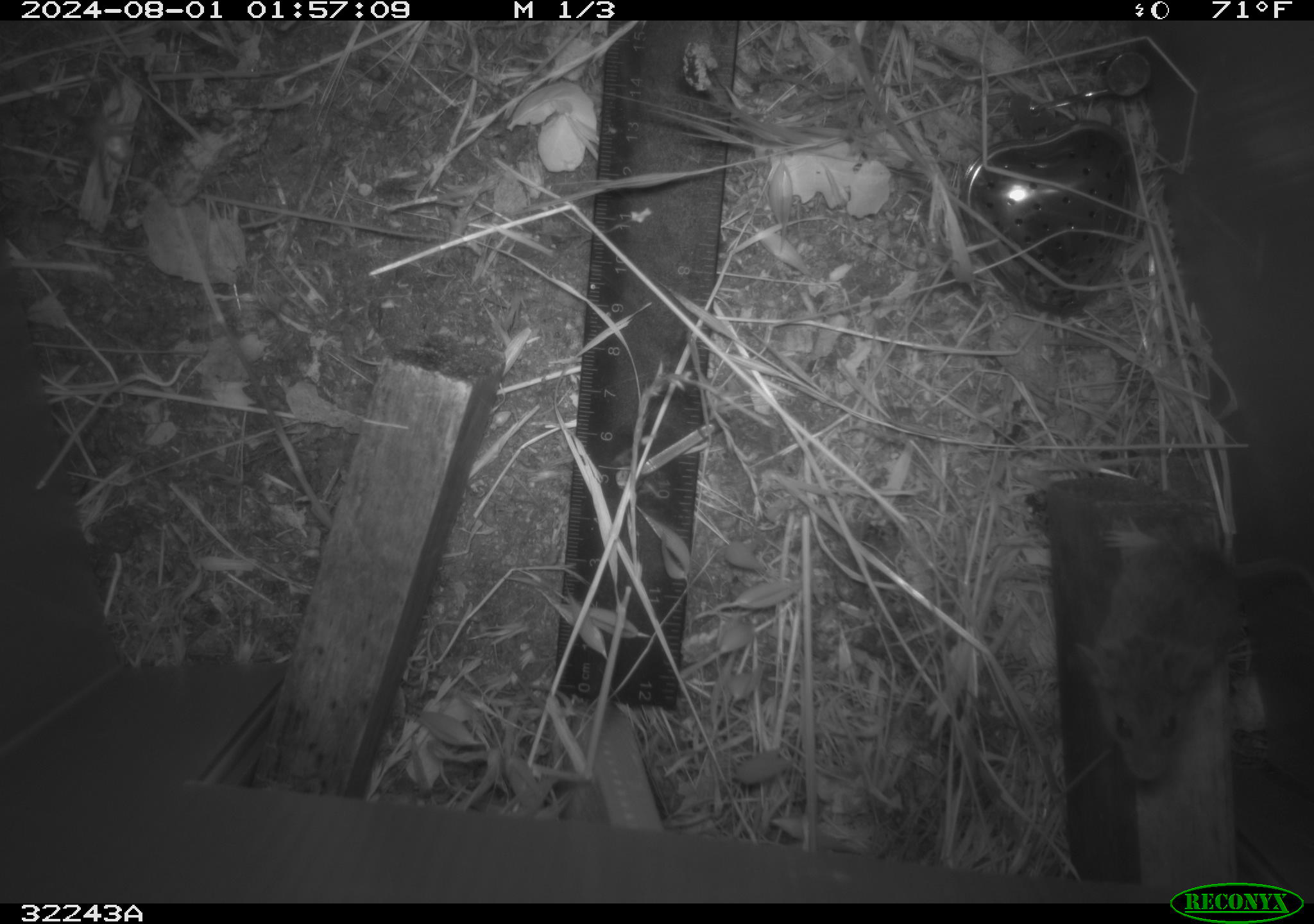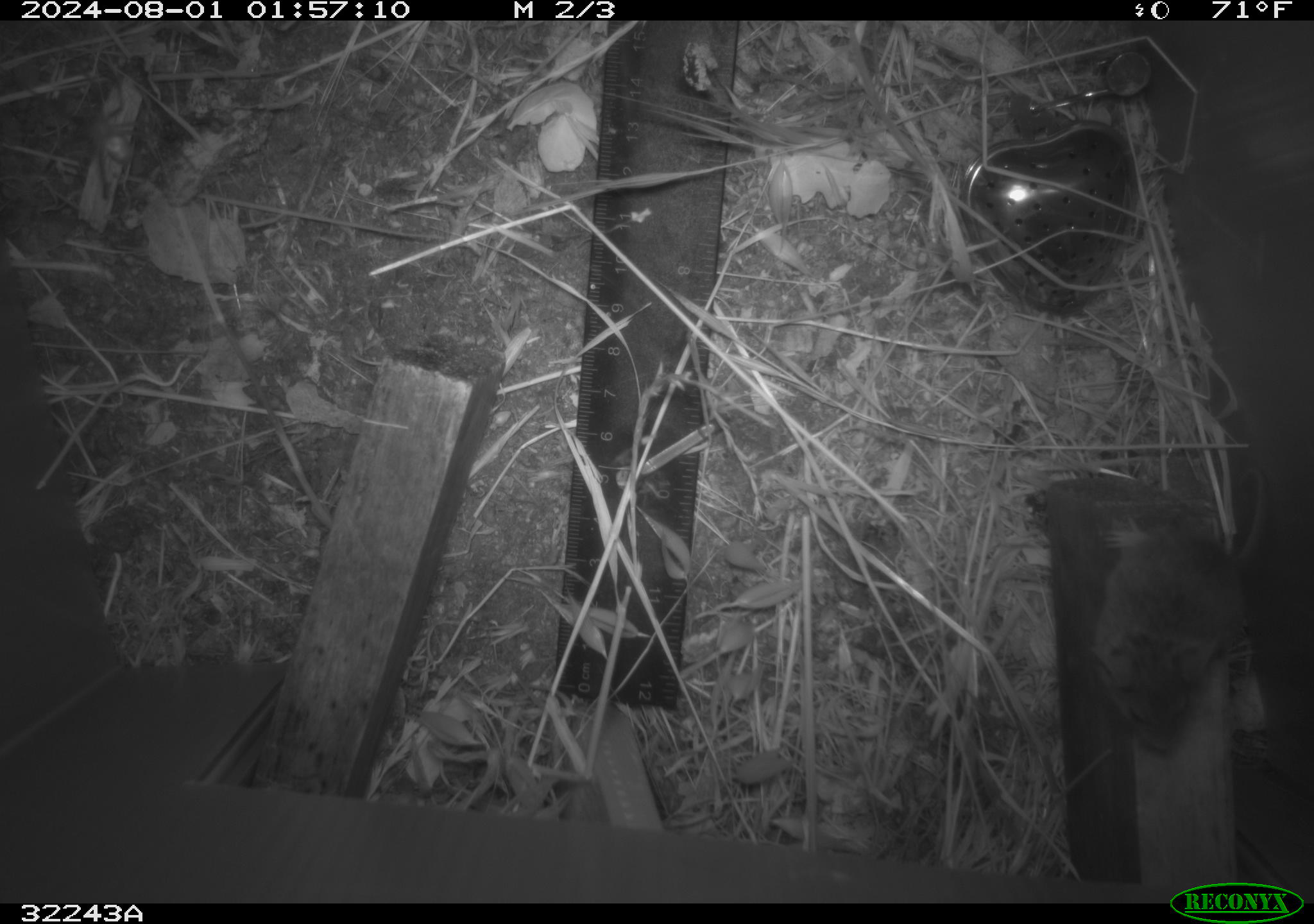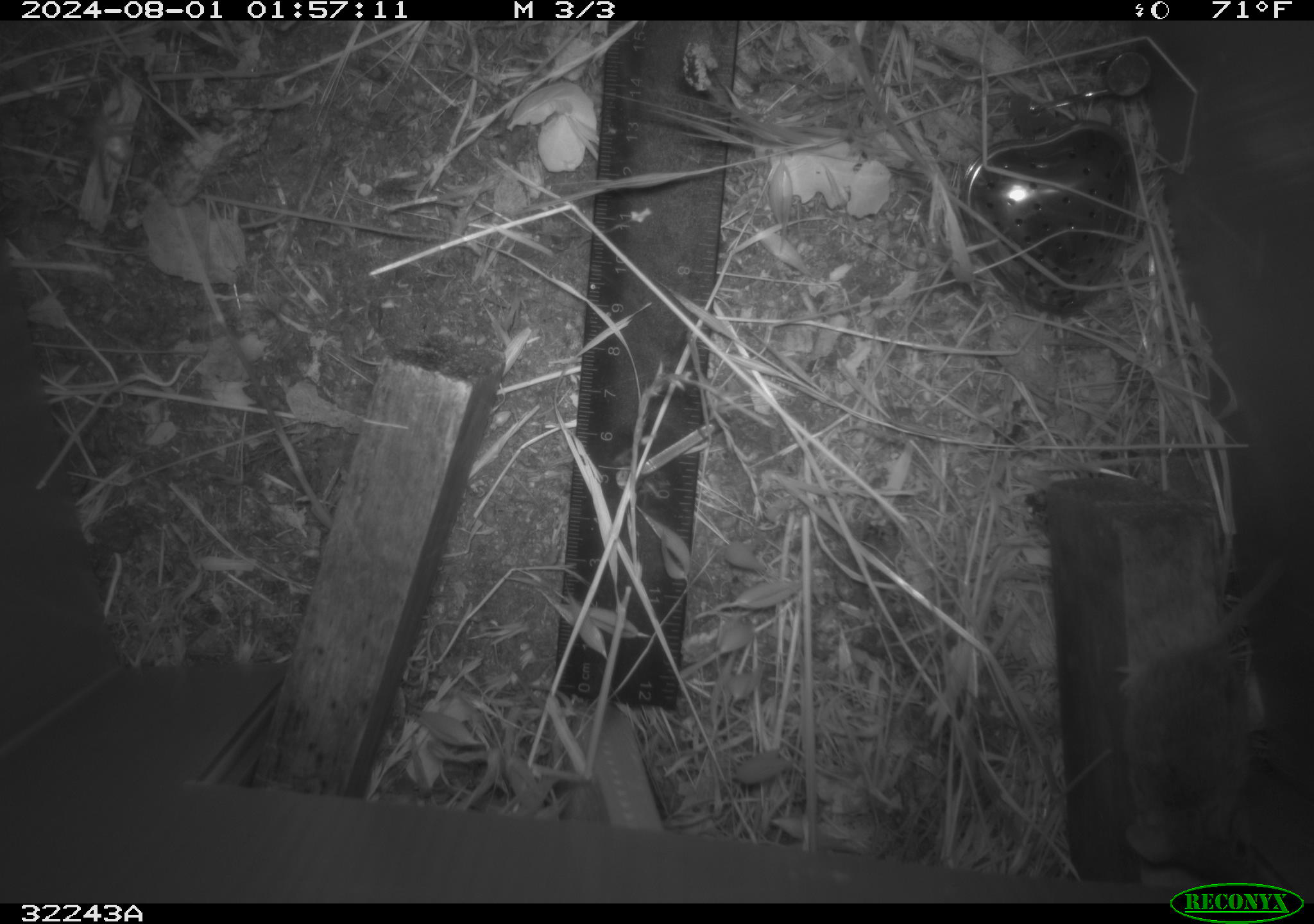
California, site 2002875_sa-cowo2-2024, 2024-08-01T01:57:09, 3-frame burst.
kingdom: Animalia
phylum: Chordata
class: Mammalia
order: Rodentia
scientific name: Rodentia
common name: rodent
Rodent (Rodentia).